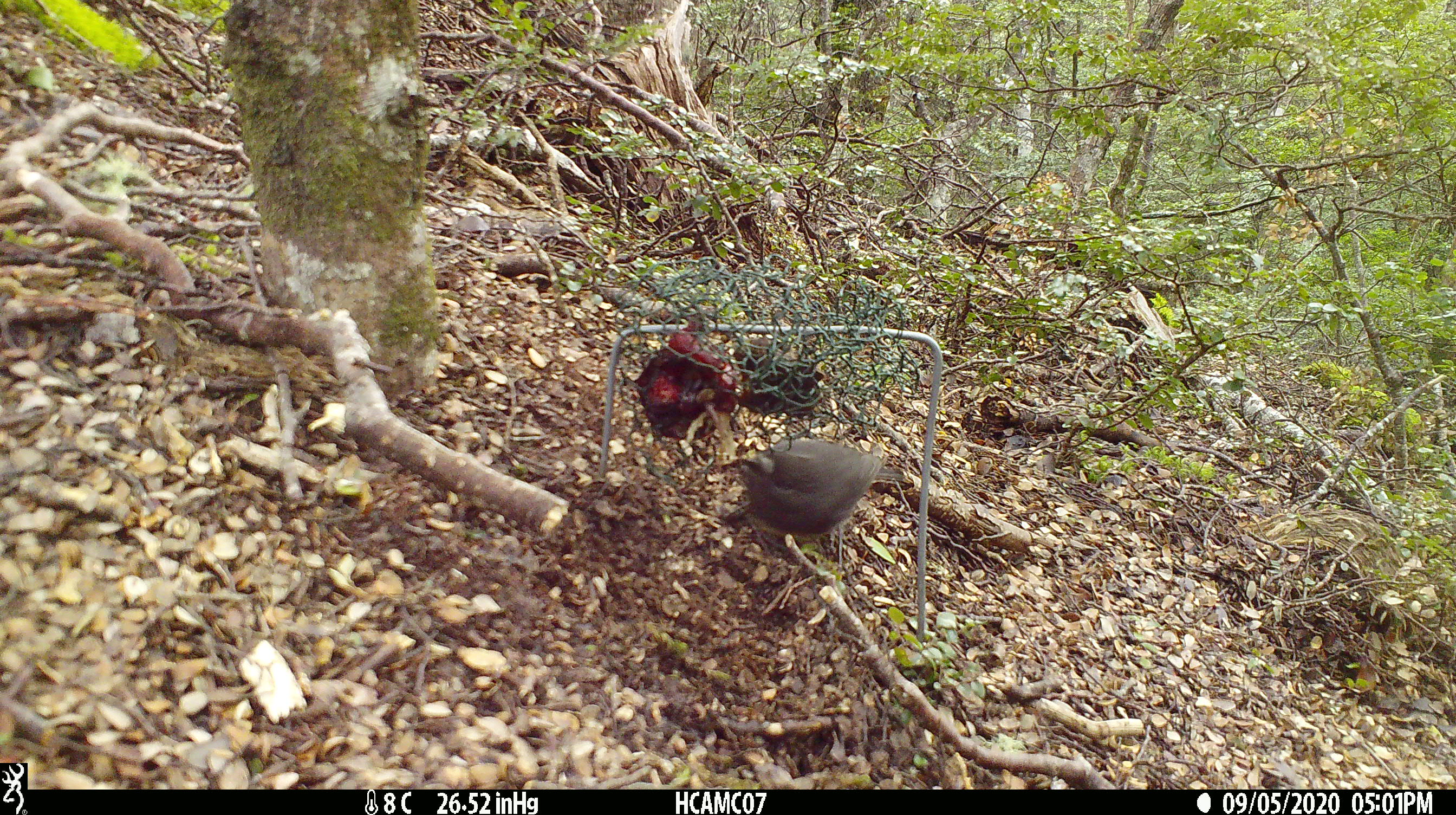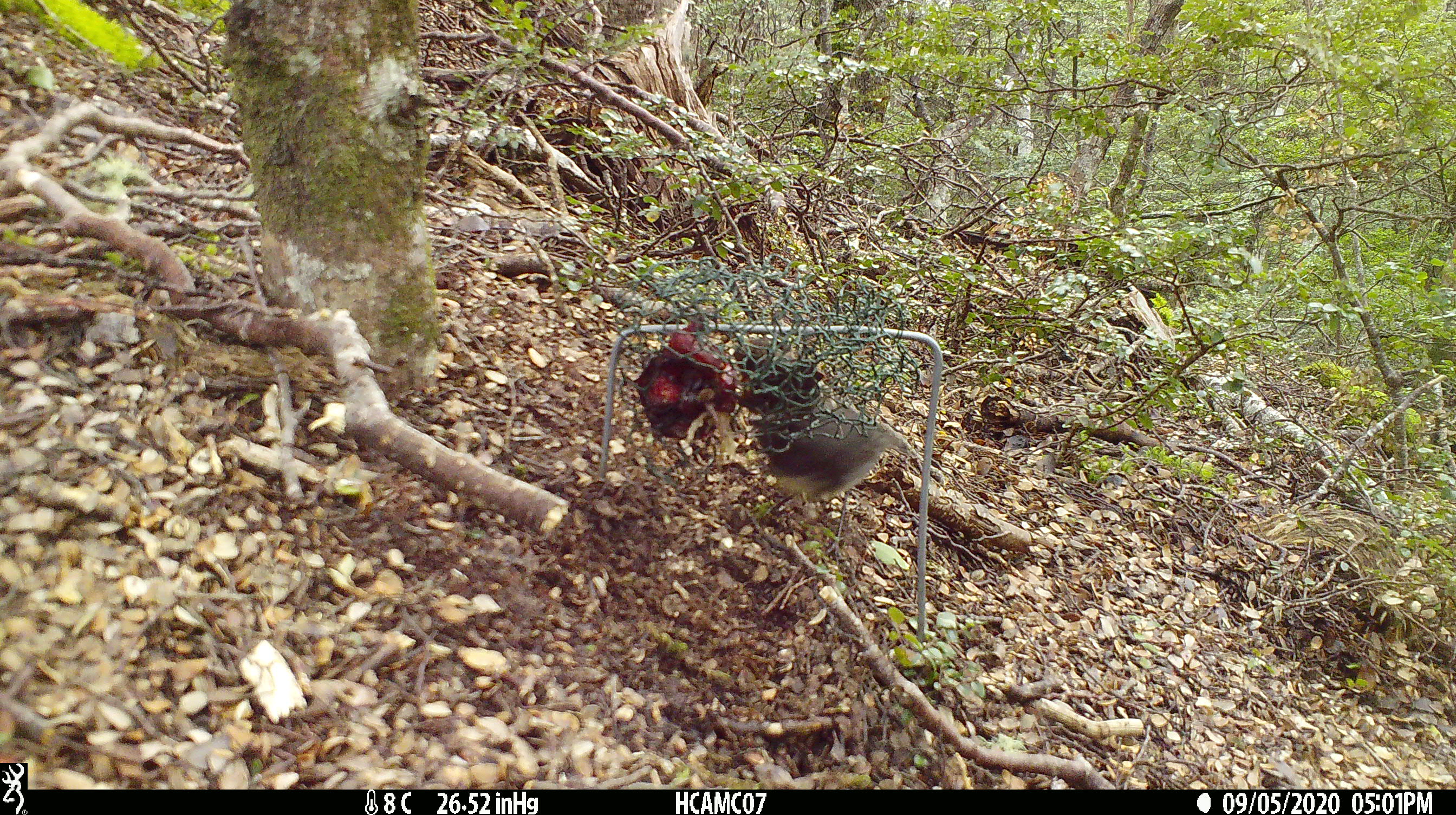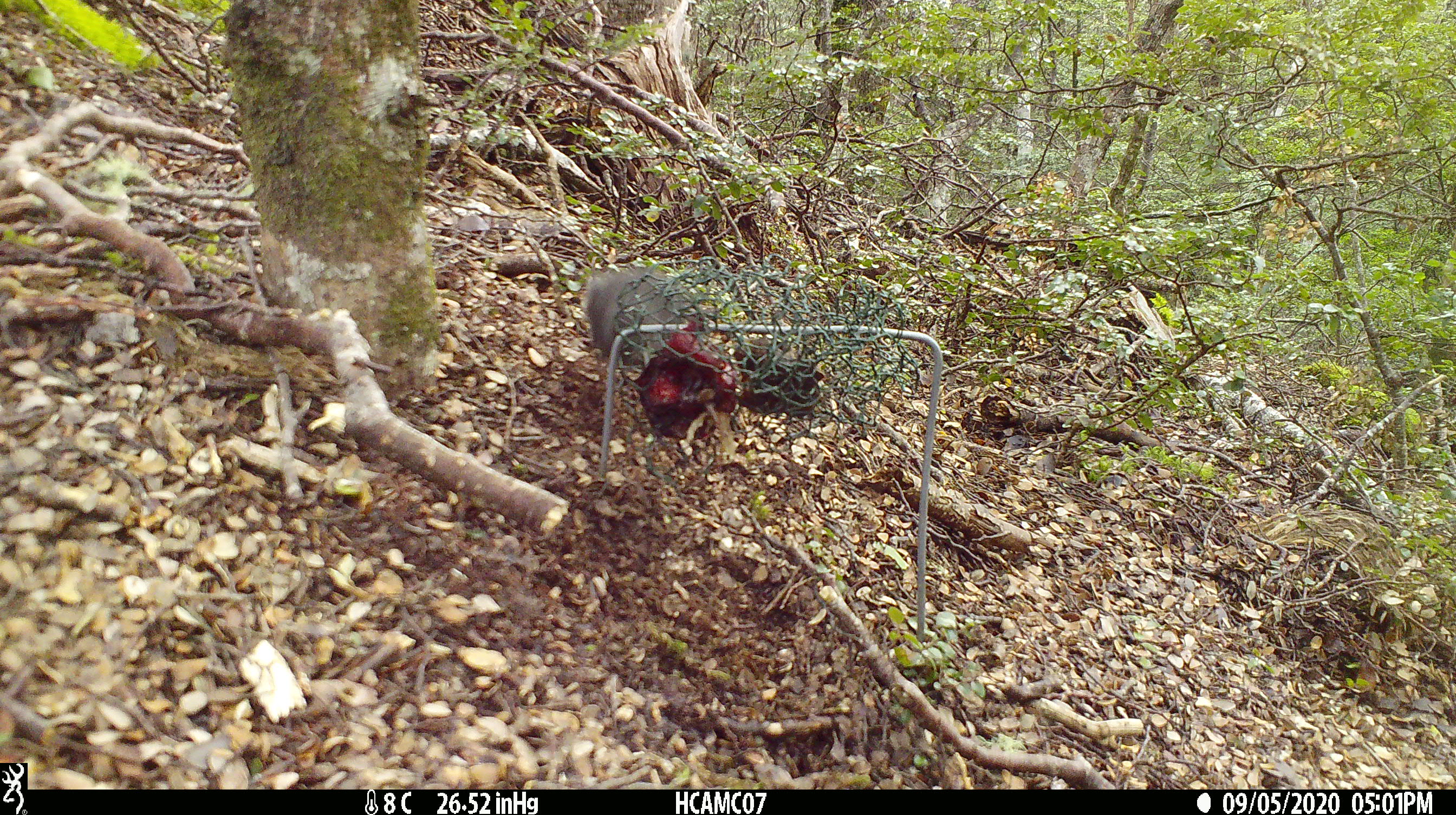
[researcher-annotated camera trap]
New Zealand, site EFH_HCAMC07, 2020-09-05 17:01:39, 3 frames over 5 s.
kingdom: Animalia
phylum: Chordata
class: Aves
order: Passeriformes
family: Petroicidae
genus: Petroica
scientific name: Petroica australis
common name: new zealand robin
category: robin